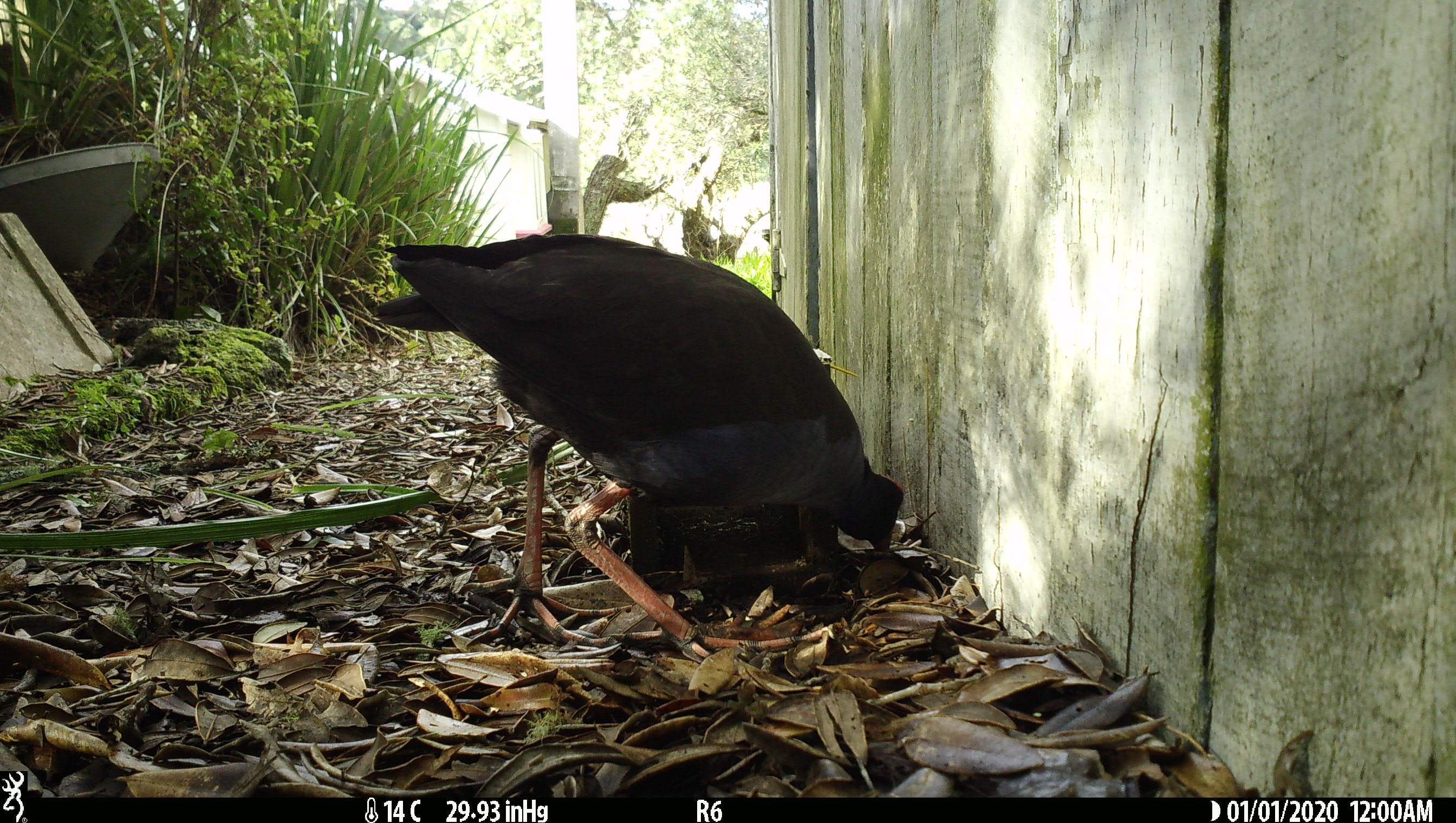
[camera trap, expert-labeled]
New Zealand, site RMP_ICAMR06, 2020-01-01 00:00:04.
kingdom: Animalia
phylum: Chordata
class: Aves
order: Gruiformes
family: Rallidae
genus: Porphyrio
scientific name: Porphyrio melanotus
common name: australasian swamphen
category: pukeko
Pukeko (australasian swamphen) (Porphyrio melanotus).